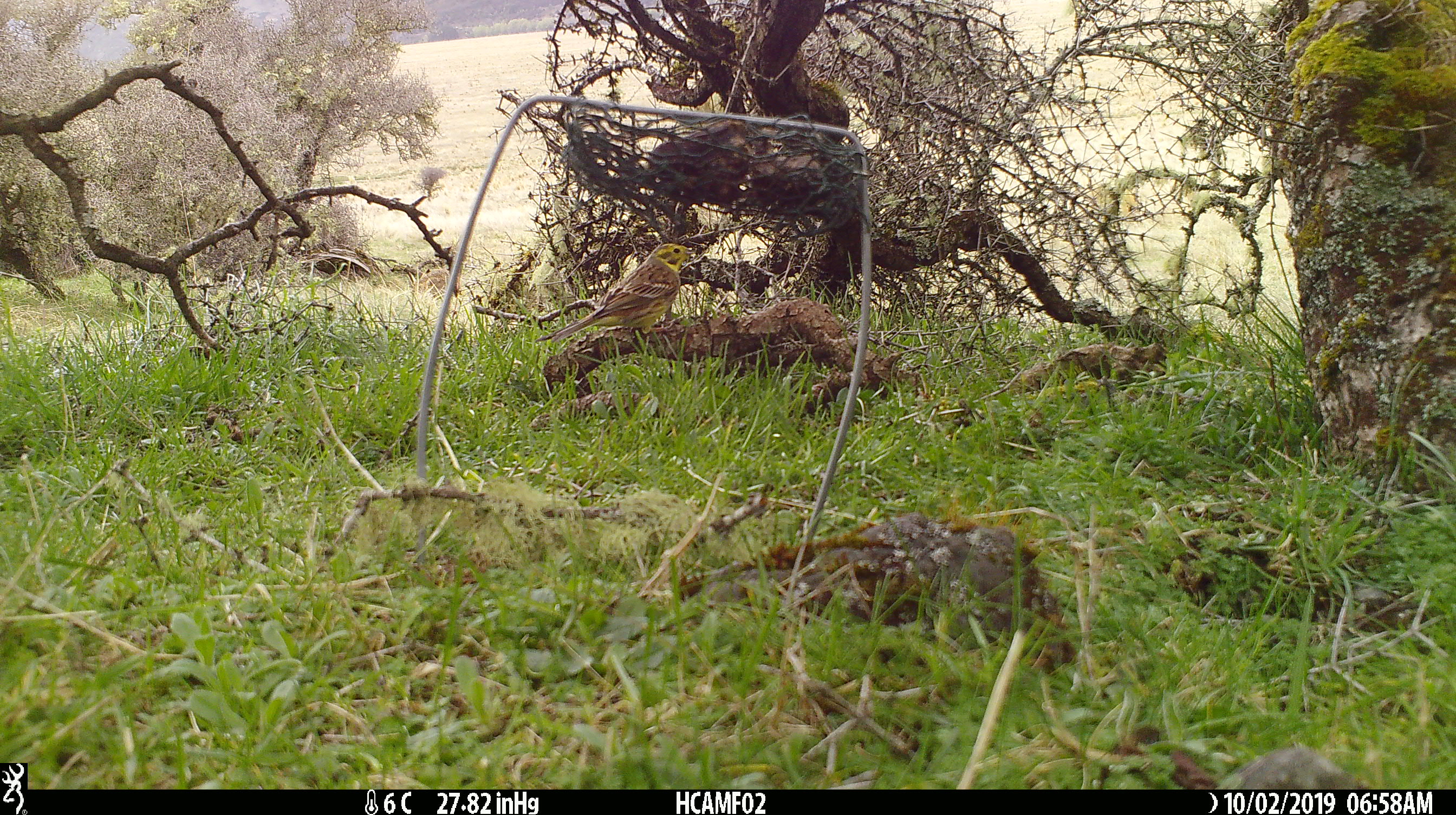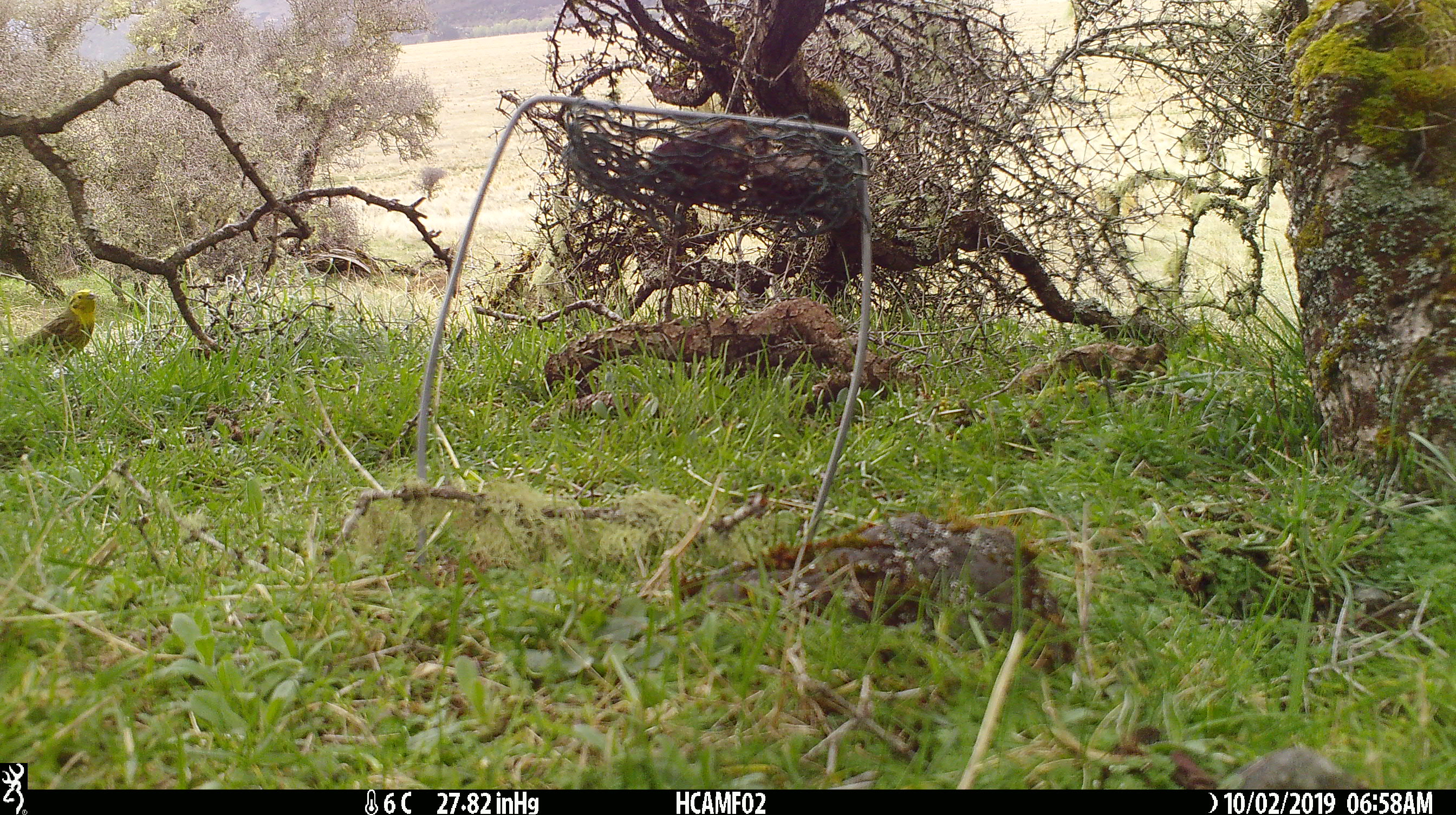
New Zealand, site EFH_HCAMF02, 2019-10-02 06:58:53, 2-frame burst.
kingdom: Animalia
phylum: Chordata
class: Aves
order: Passeriformes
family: Emberizidae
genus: Emberiza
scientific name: Emberiza citrinella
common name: yellowhammer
Yellowhammer (Emberiza citrinella).